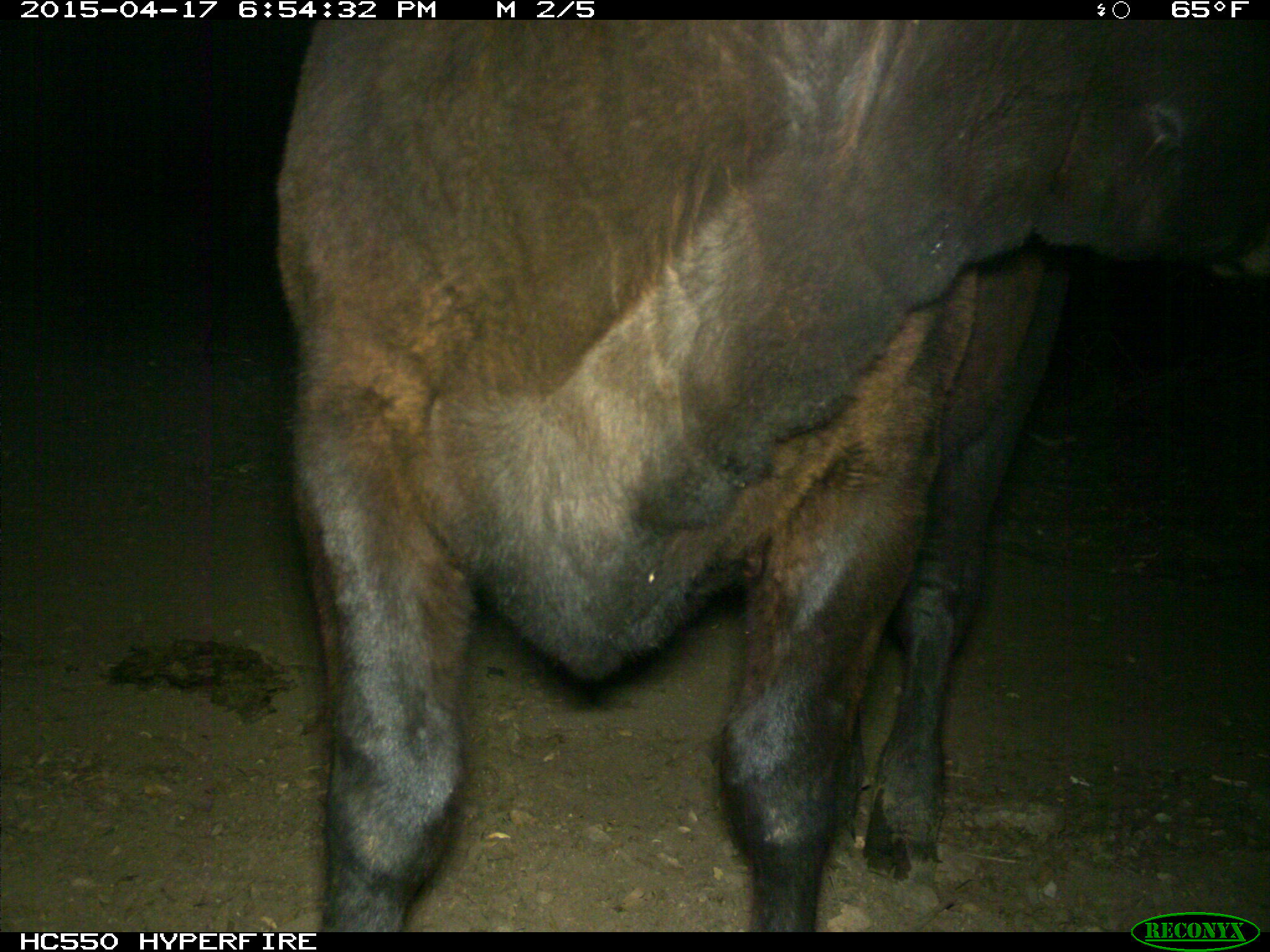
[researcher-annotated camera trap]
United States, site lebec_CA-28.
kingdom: Animalia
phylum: Chordata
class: Mammalia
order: Artiodactyla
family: Bovidae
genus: Bos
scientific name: Bos taurus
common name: domestic cow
Bos taurus (domestic cow).